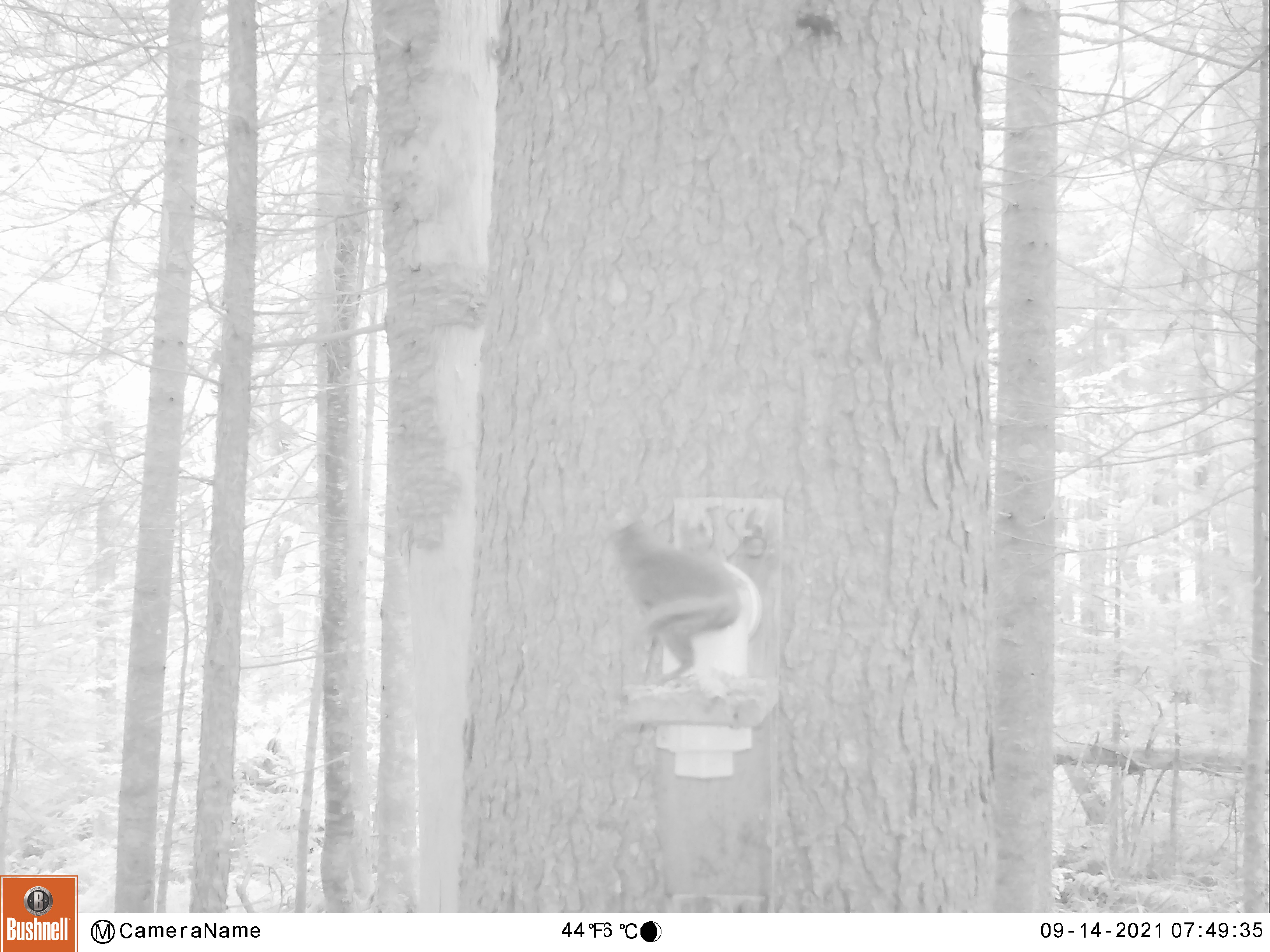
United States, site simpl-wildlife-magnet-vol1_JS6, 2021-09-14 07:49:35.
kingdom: Animalia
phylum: Chordata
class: Mammalia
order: Rodentia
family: Sciuridae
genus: Tamiasciurus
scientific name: Tamiasciurus hudsonicus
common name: red squirrel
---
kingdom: Animalia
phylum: Chordata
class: Mammalia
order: Rodentia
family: Sciuridae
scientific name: Sciuridae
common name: squirrel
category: squirrel sp.